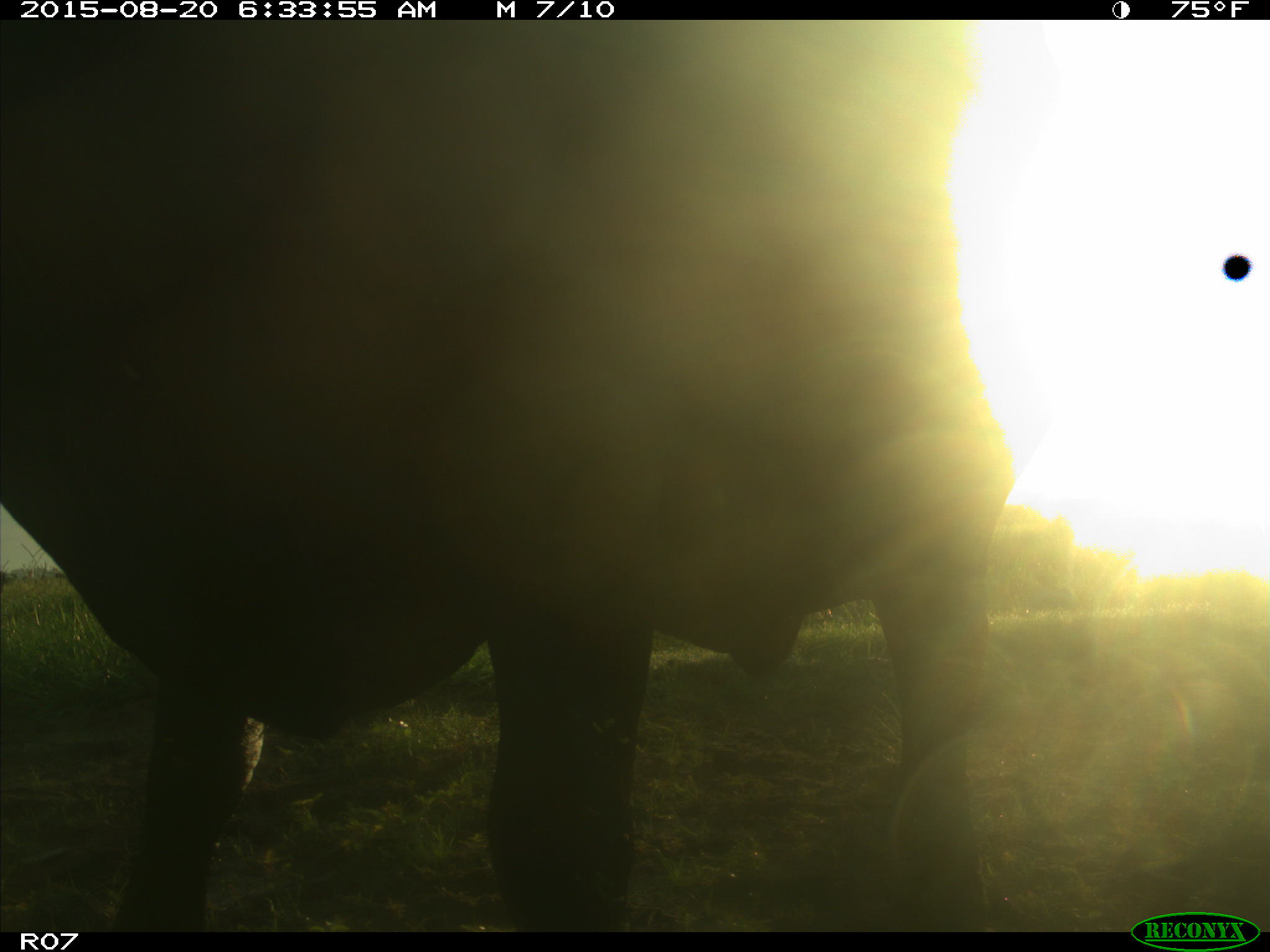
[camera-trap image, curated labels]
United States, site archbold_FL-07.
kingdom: Animalia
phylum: Chordata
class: Mammalia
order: Artiodactyla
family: Bovidae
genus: Bos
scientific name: Bos taurus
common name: domestic cow